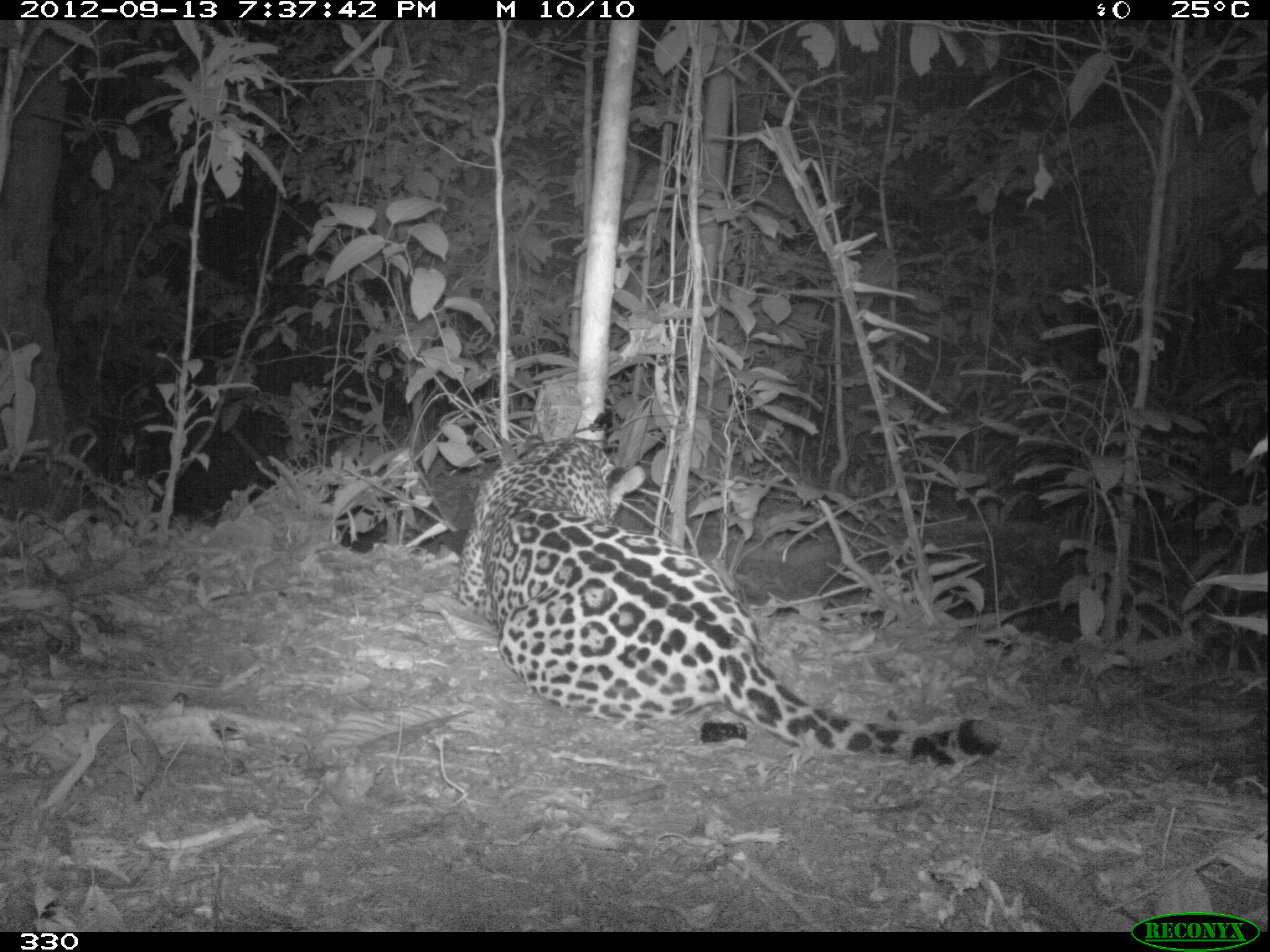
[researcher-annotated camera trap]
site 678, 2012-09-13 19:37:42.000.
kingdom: Animalia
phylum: Chordata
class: Mammalia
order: Carnivora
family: Felidae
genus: Panthera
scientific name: Panthera onca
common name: jaguar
Panthera onca (jaguar).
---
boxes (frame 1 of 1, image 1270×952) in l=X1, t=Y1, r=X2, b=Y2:
panthera onca: l=453, t=433, r=1002, b=768